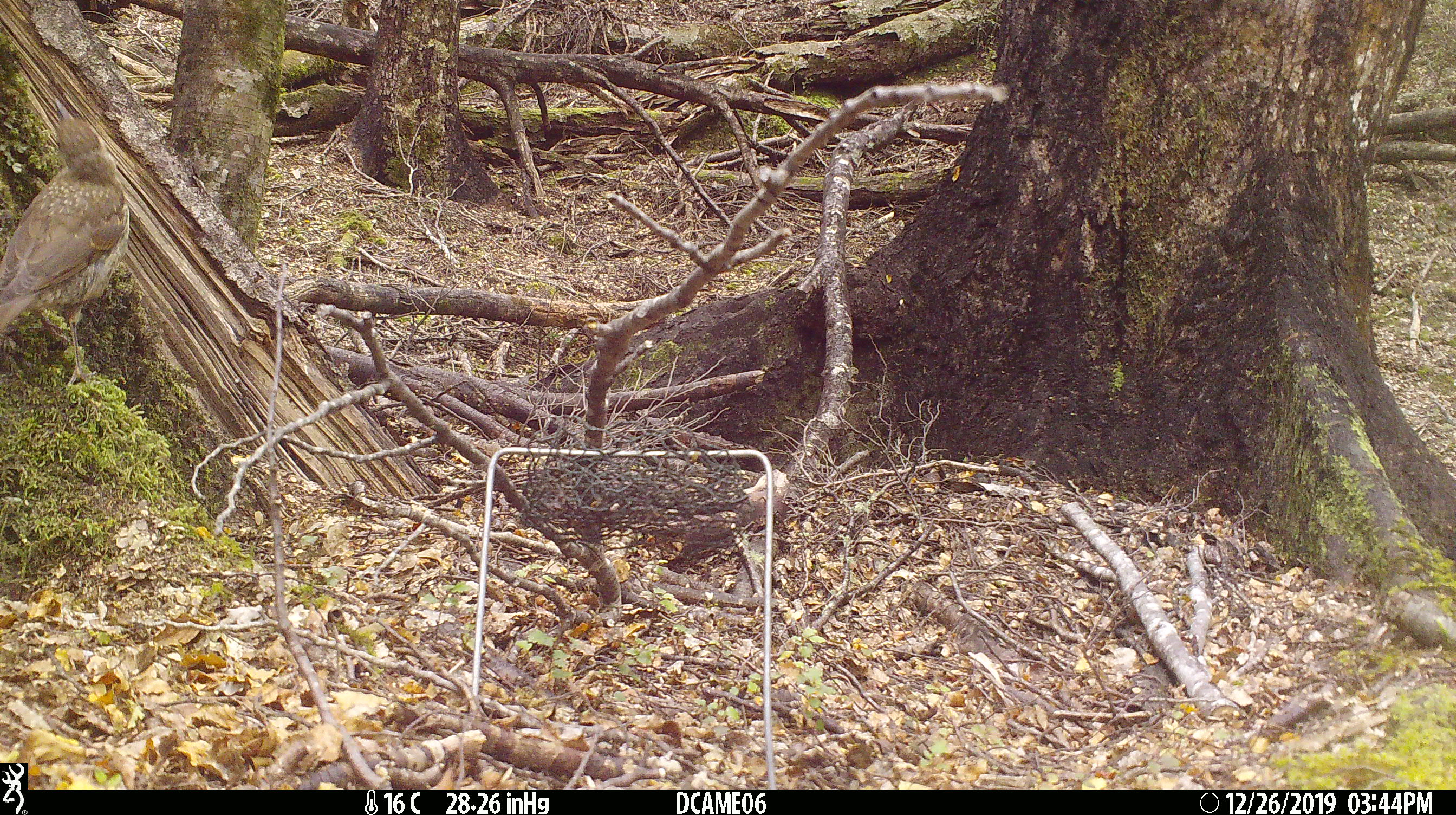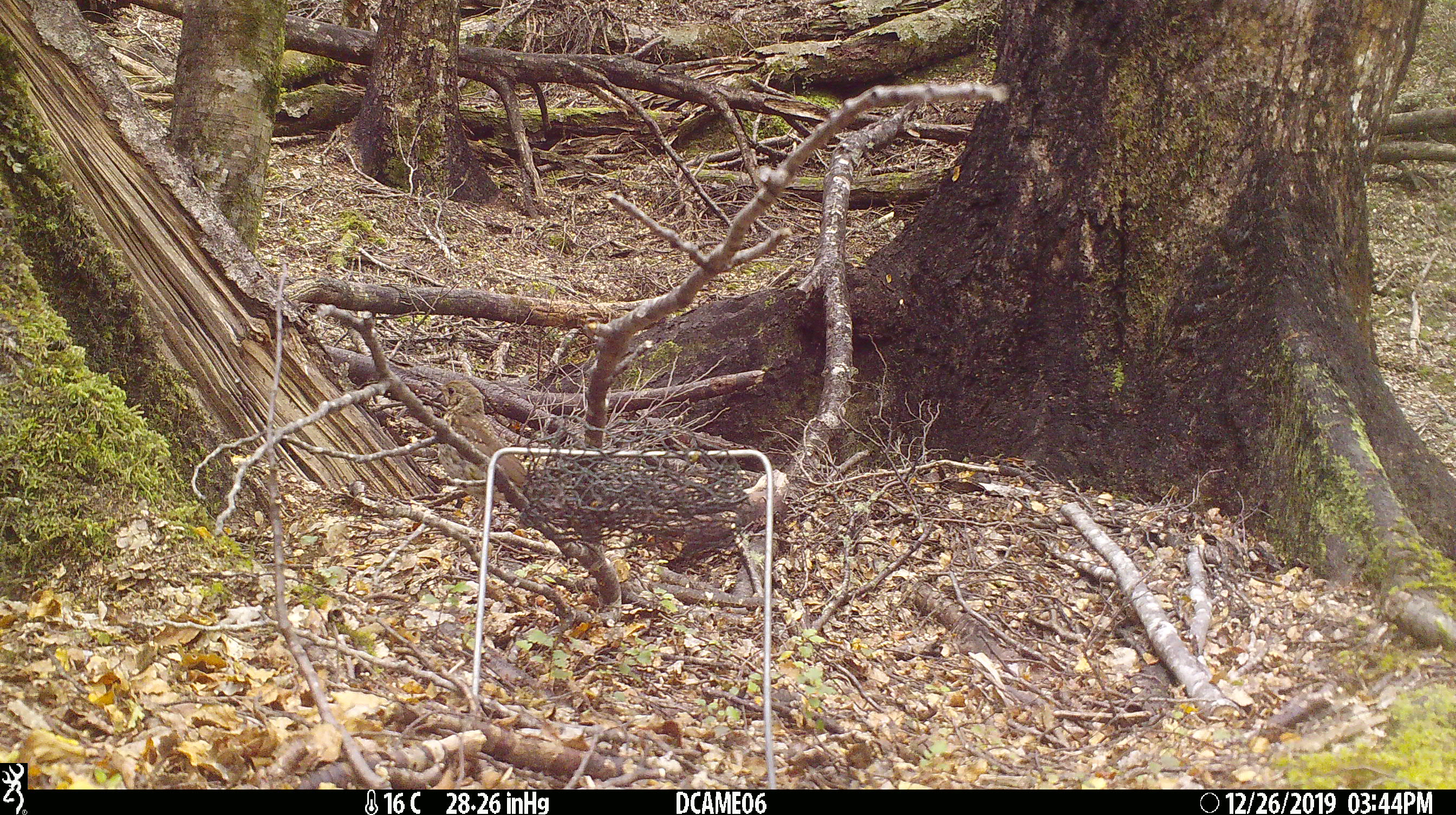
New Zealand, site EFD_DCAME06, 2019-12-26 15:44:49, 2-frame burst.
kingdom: Animalia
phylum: Chordata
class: Aves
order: Passeriformes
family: Turdidae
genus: Turdus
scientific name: Turdus philomelos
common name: song thrush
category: thrush